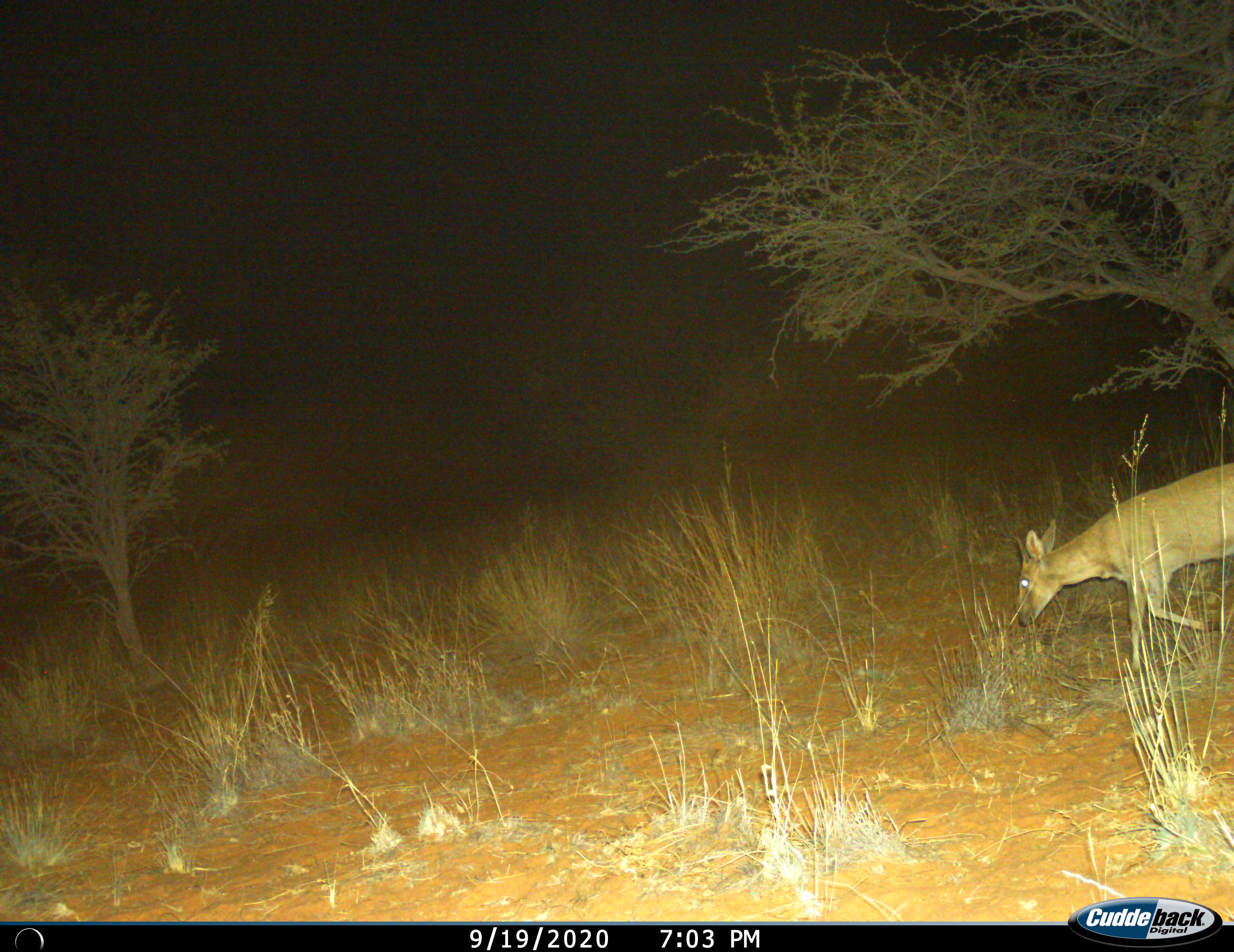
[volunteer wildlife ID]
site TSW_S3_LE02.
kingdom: Animalia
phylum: Chordata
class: Mammalia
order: Artiodactyla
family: Bovidae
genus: Sylvicapra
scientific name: Sylvicapra grimmia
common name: common duiker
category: duikercommongrey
Duikercommongrey (common duiker) (Sylvicapra grimmia), count 1. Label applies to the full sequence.